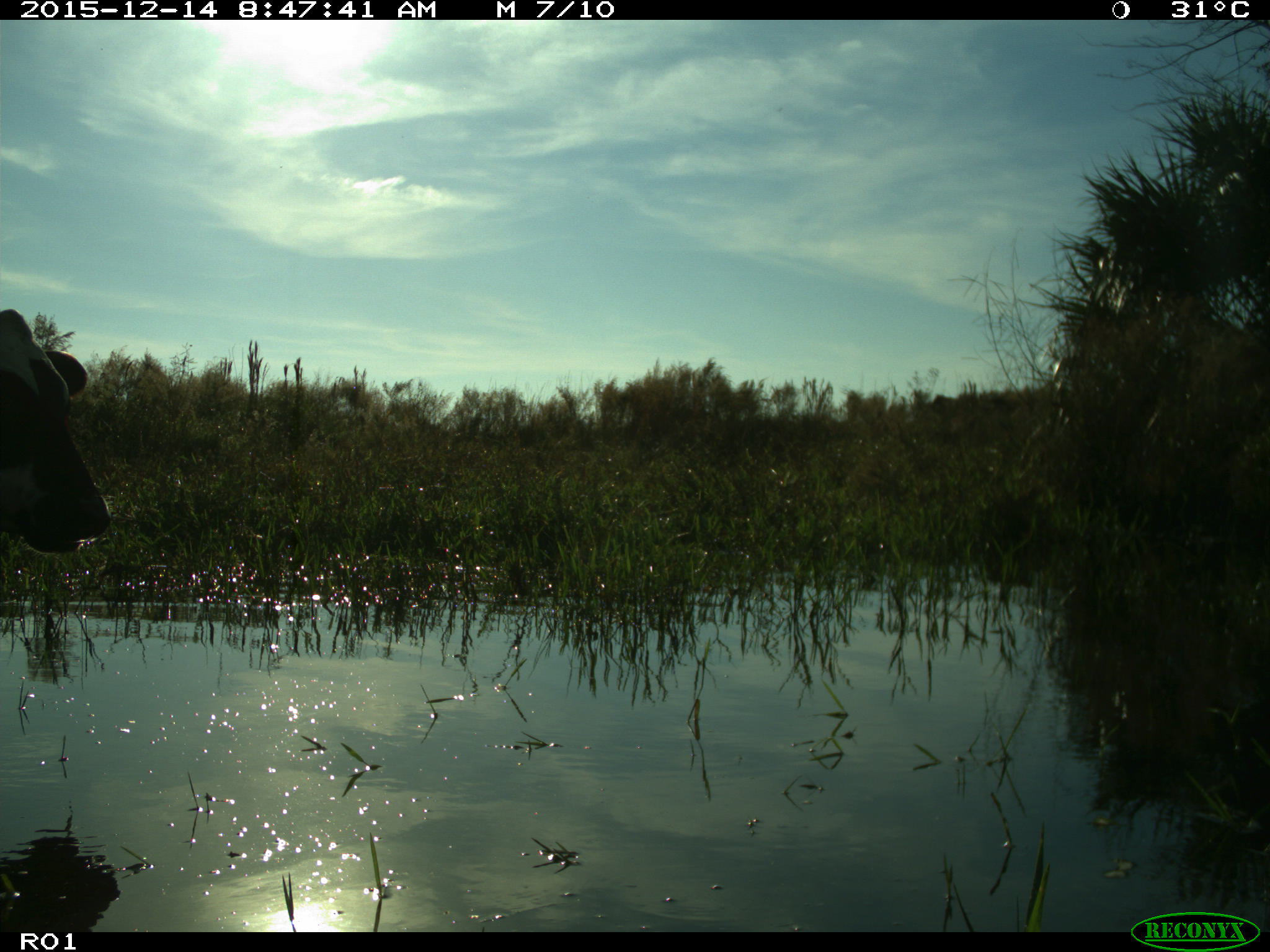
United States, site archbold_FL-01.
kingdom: Animalia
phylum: Chordata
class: Mammalia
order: Artiodactyla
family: Bovidae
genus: Bos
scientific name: Bos taurus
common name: domestic cow